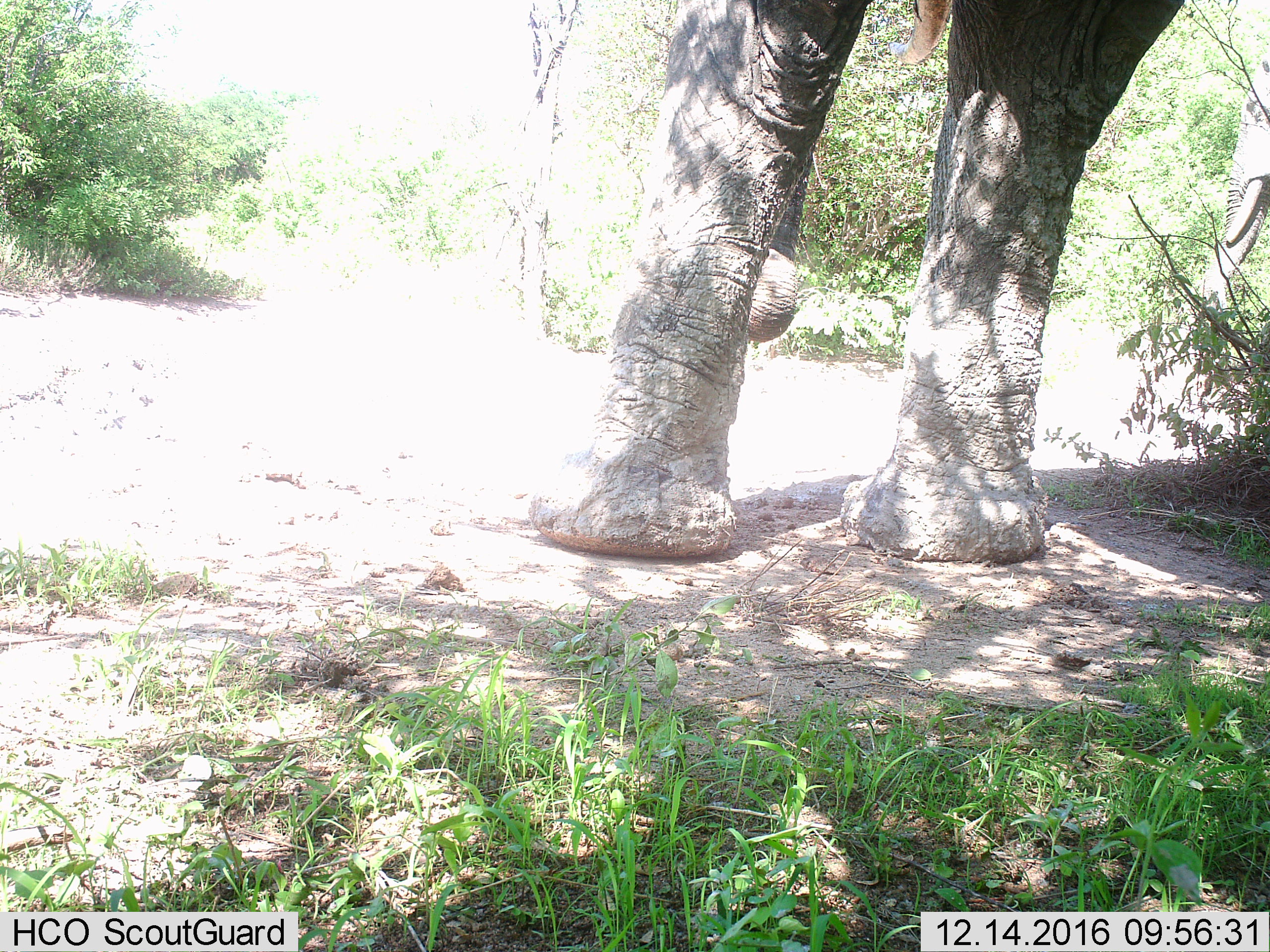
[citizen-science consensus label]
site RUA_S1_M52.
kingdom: Animalia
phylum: Chordata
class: Mammalia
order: Proboscidea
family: Elephantidae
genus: Loxodonta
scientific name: Loxodonta africana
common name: african bush elephant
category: elephant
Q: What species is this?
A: Elephant (african bush elephant) (Loxodonta africana).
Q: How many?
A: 1.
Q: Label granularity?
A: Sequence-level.